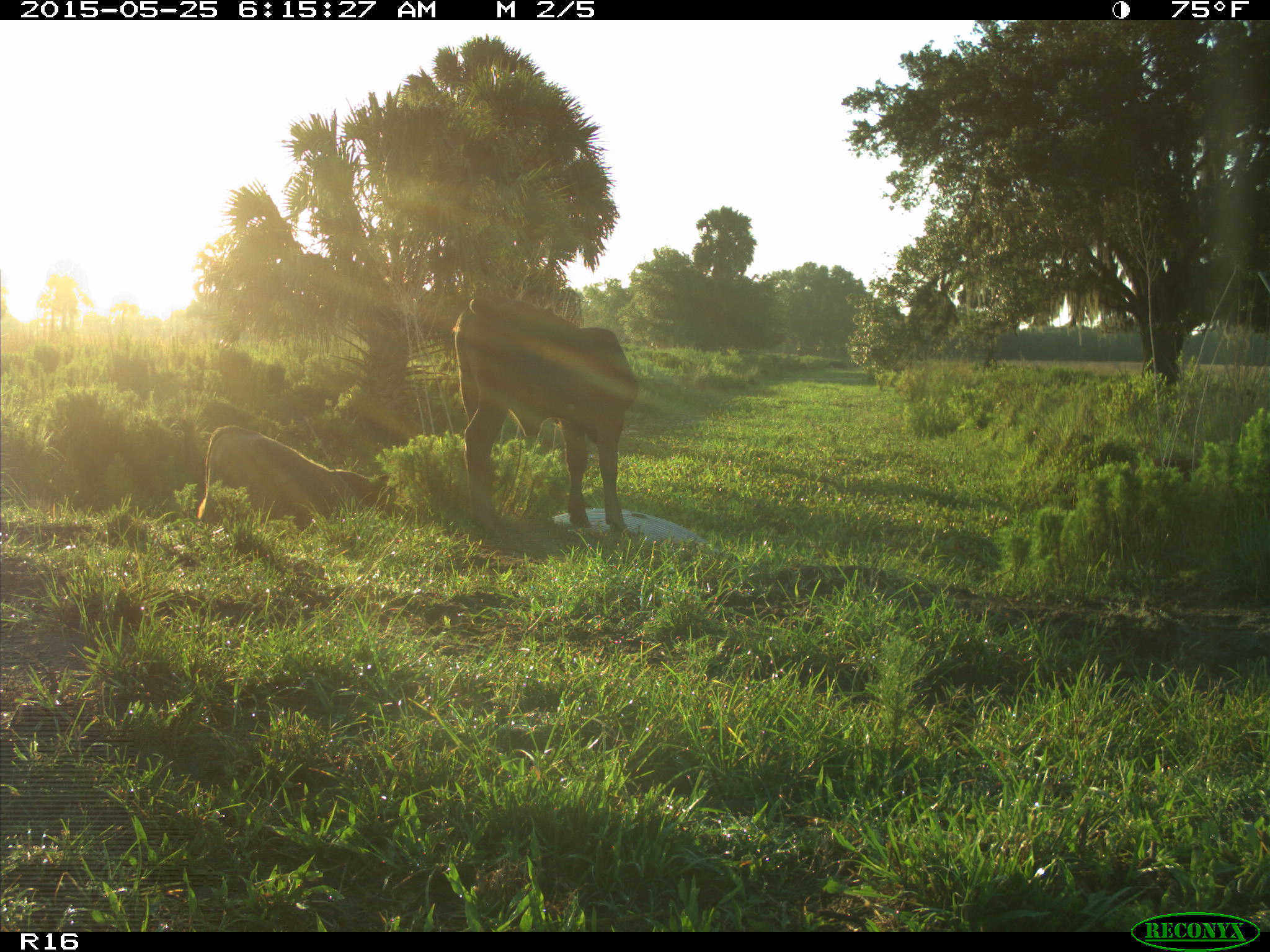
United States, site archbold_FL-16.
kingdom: Animalia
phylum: Chordata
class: Mammalia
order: Artiodactyla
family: Bovidae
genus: Bos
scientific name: Bos taurus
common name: domestic cow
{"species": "Bos taurus (domestic cow)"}